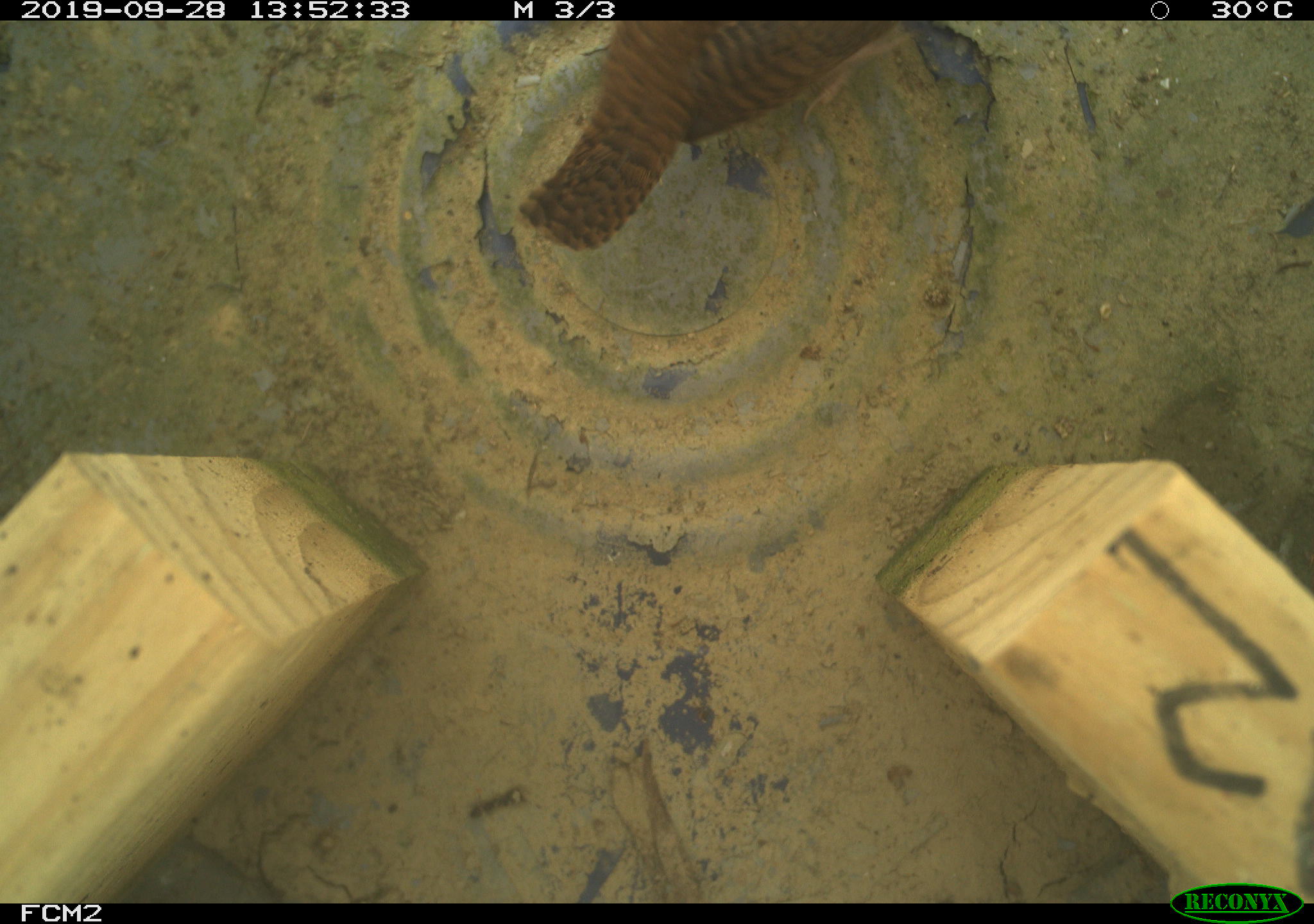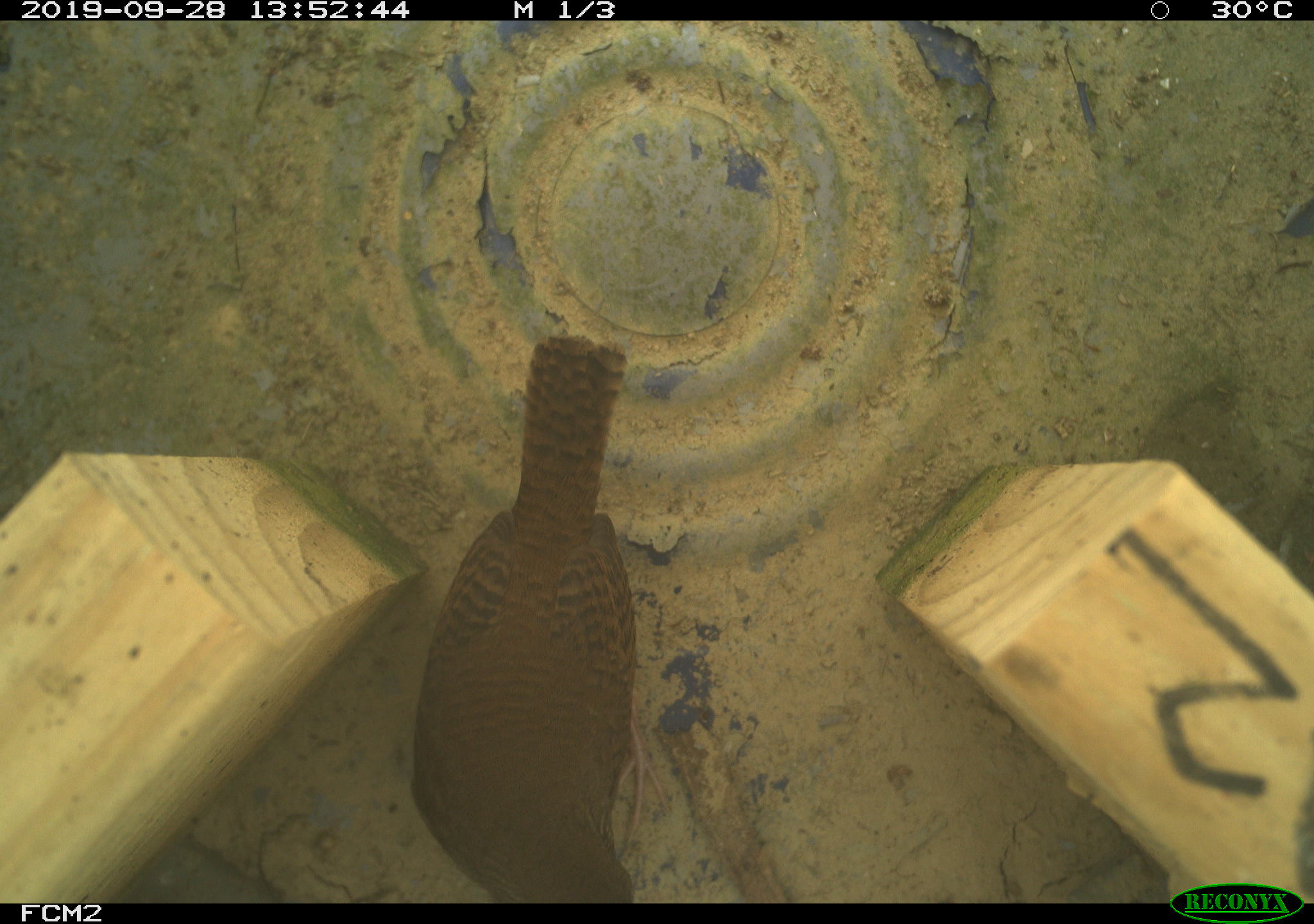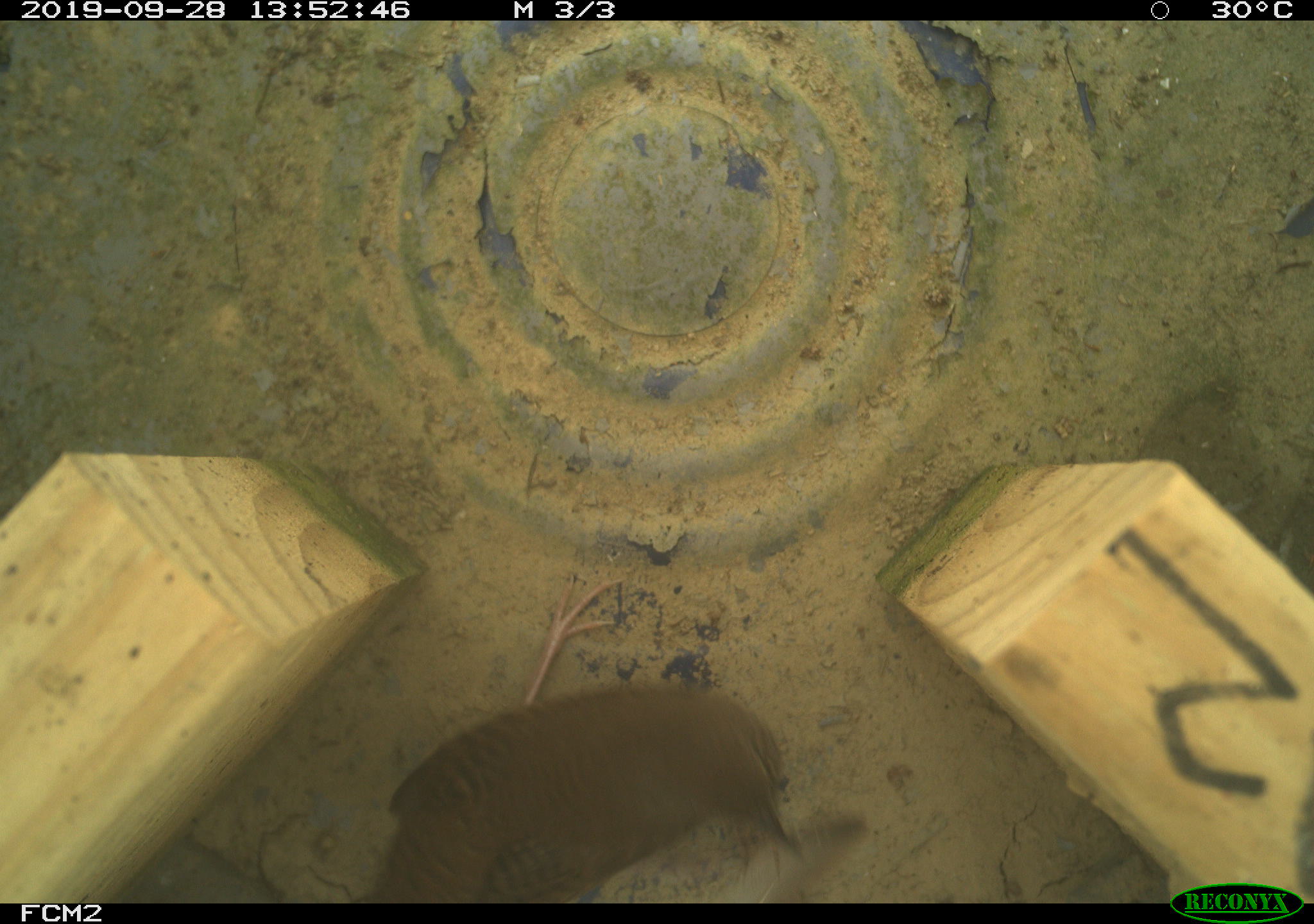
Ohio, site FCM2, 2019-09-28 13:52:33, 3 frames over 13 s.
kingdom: Animalia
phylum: Chordata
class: Aves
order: Passeriformes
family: Troglodytidae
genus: Troglodytes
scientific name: Troglodytes aedon aedon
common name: northern house wren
Northern house wren (Troglodytes aedon aedon).